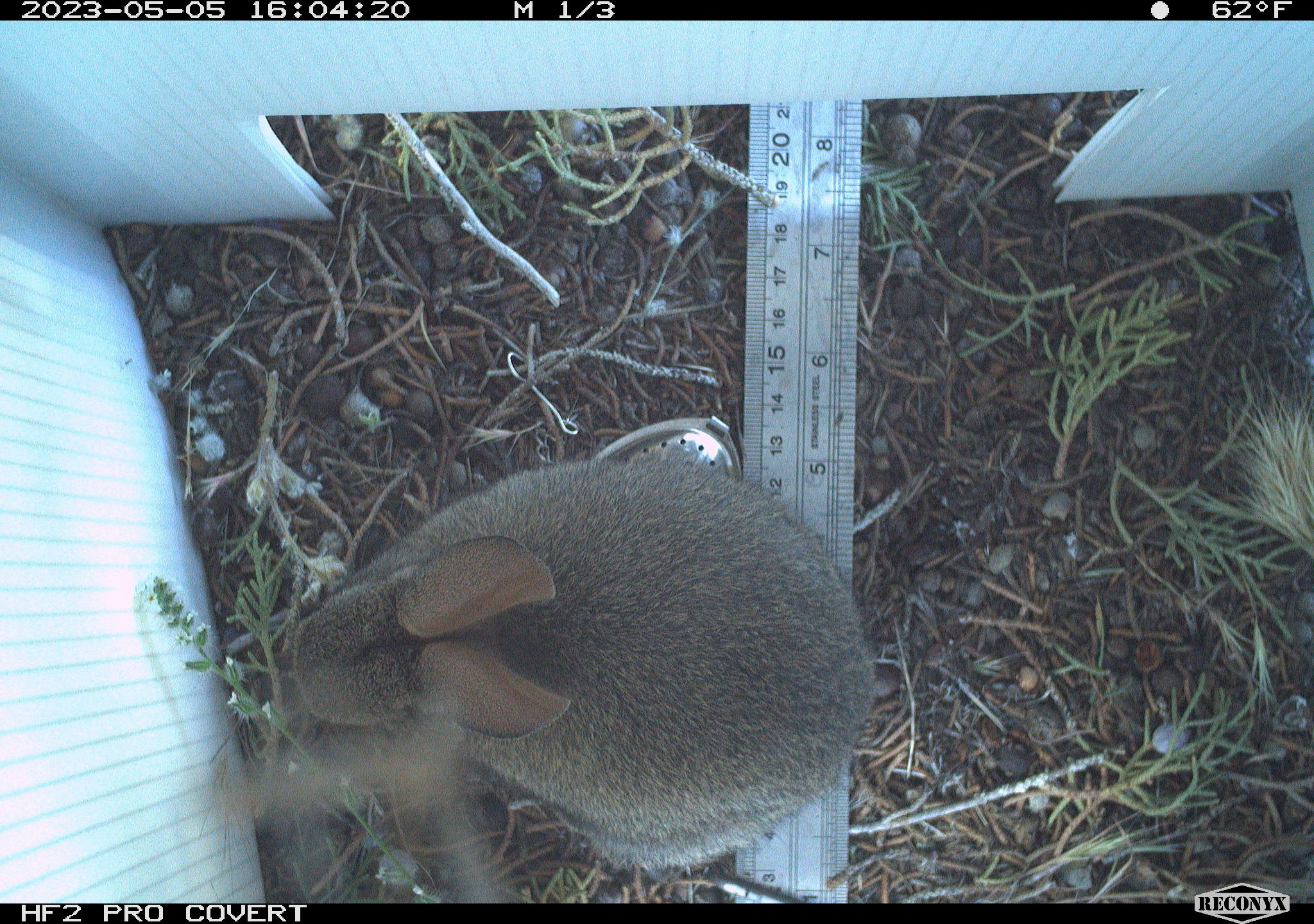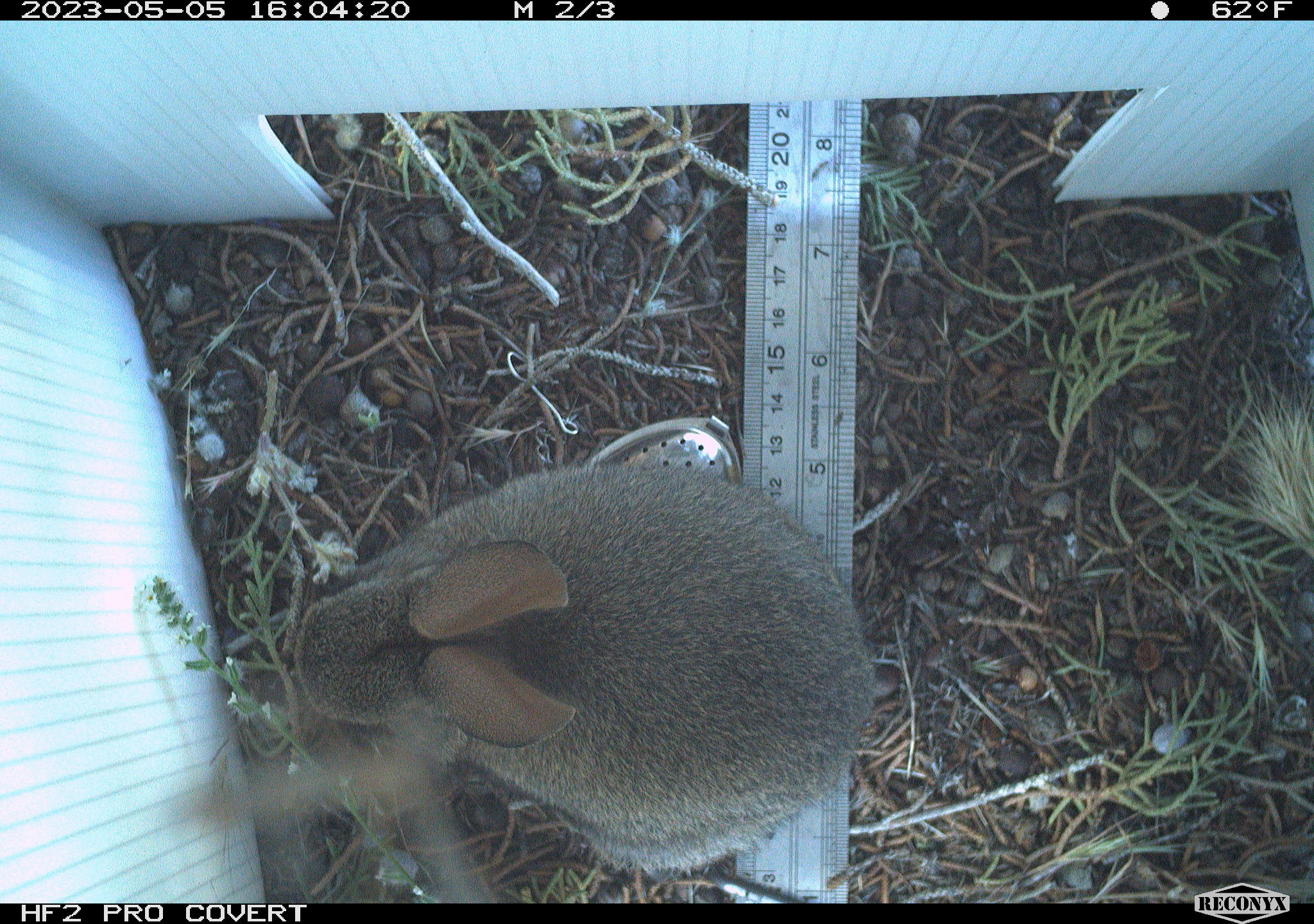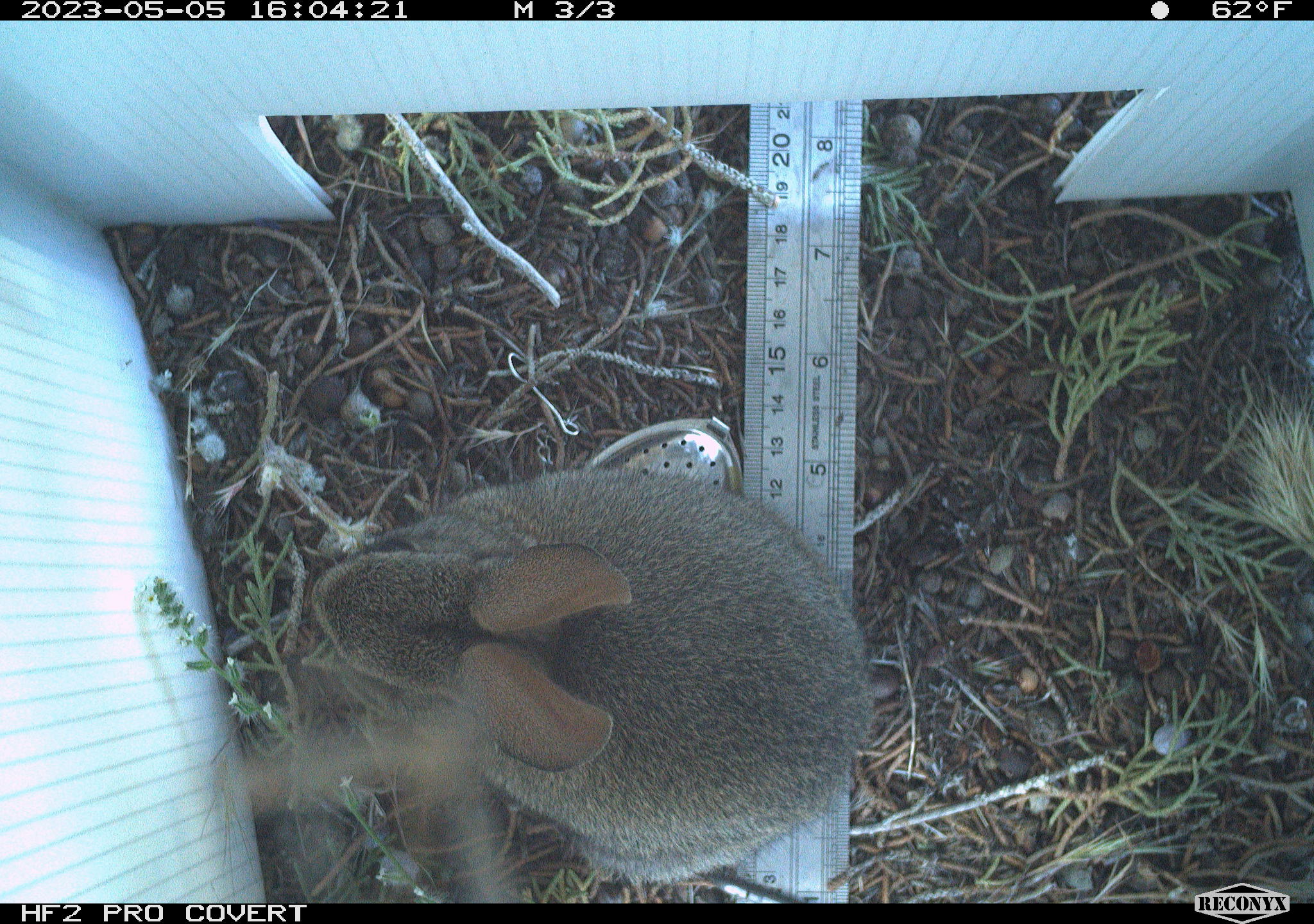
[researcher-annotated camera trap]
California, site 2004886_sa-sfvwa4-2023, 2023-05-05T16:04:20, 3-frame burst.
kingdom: Animalia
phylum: Chordata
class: Mammalia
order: Lagomorpha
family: Leporidae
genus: Sylvilagus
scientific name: Sylvilagus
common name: cottontail rabbits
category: sylvilagus species